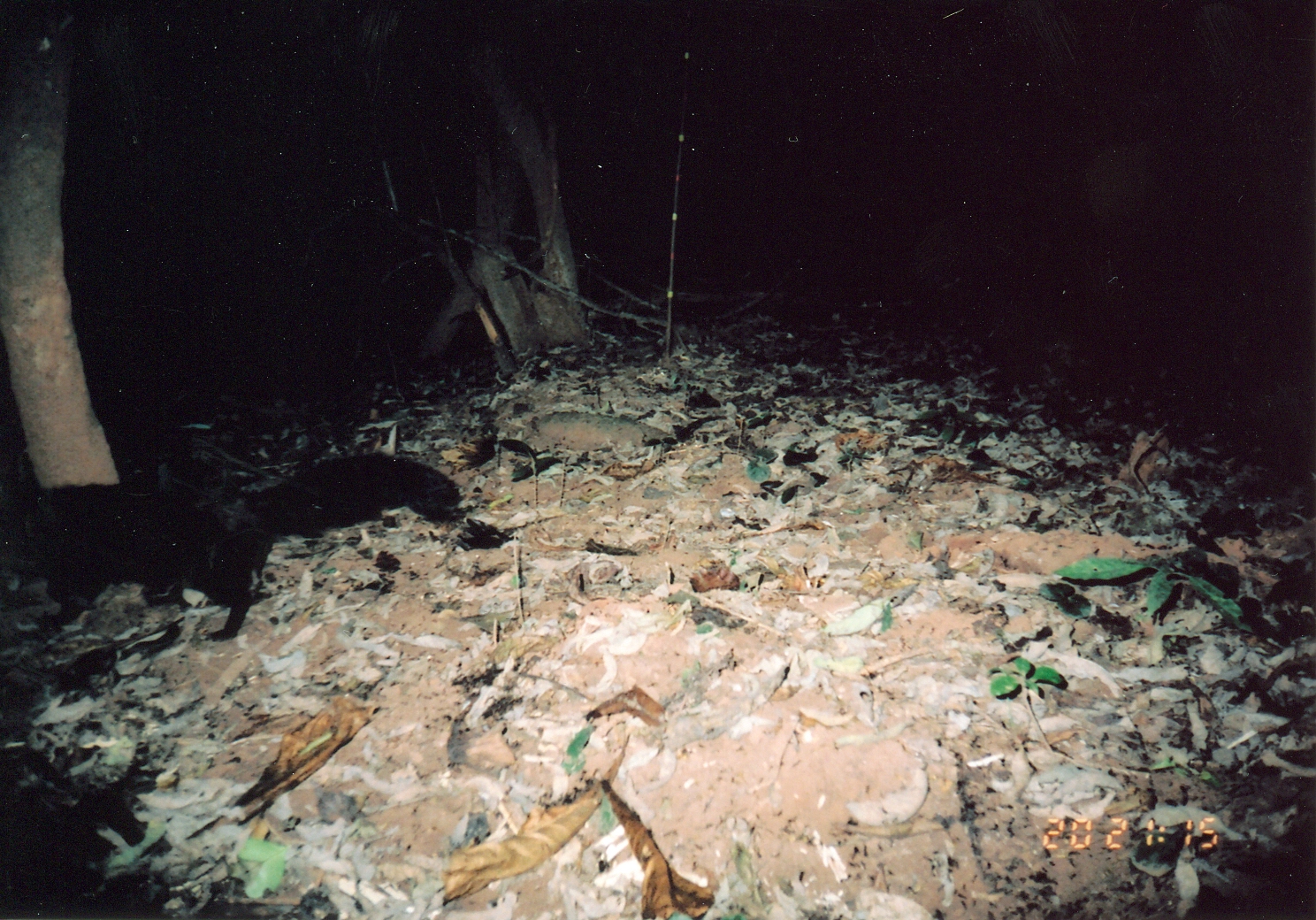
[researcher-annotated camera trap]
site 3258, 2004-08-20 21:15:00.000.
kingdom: Animalia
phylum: Chordata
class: Mammalia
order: Carnivora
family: Herpestidae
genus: Bdeogale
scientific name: Bdeogale crassicauda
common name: bushy-tailed mongoose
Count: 1.